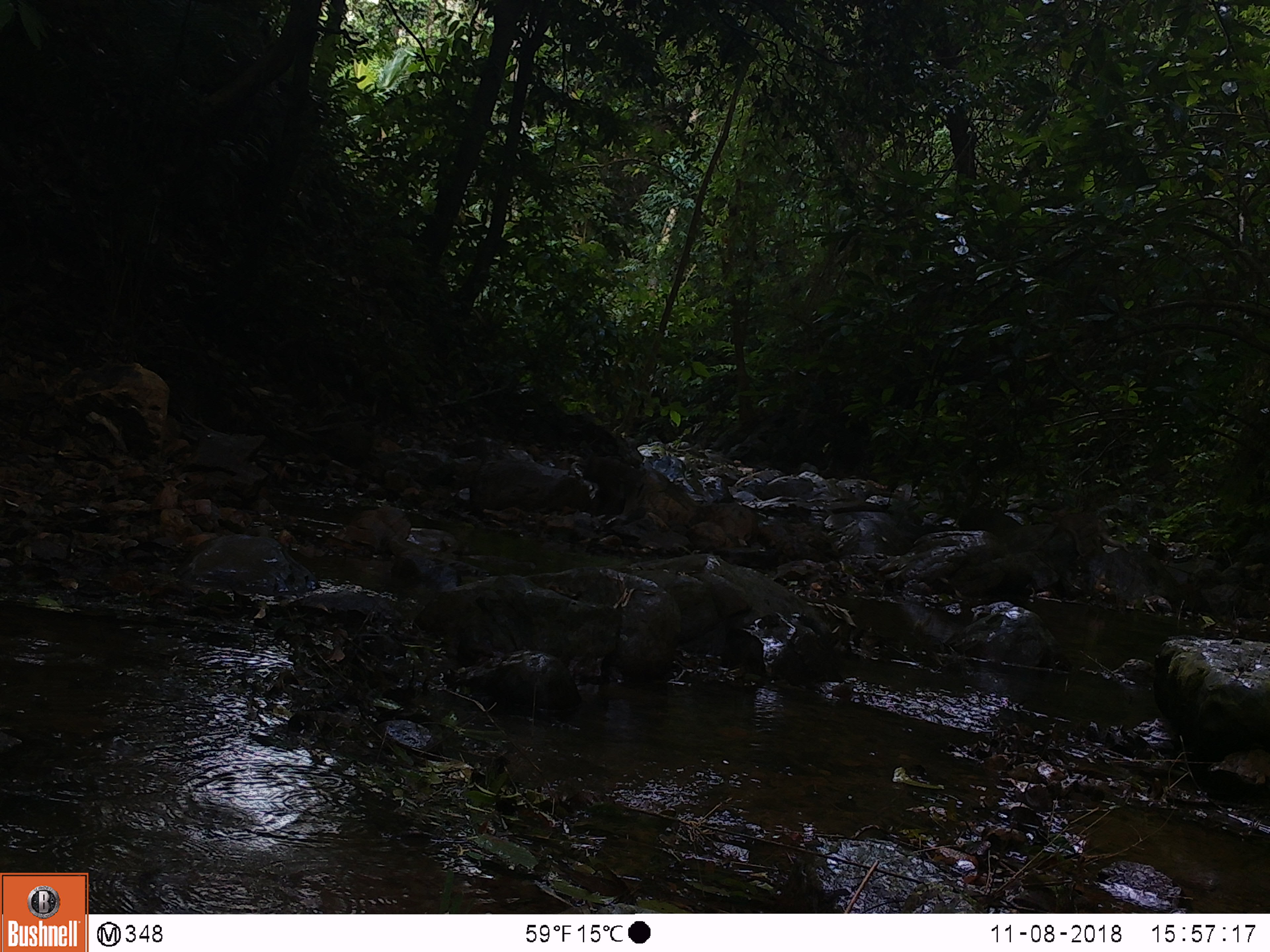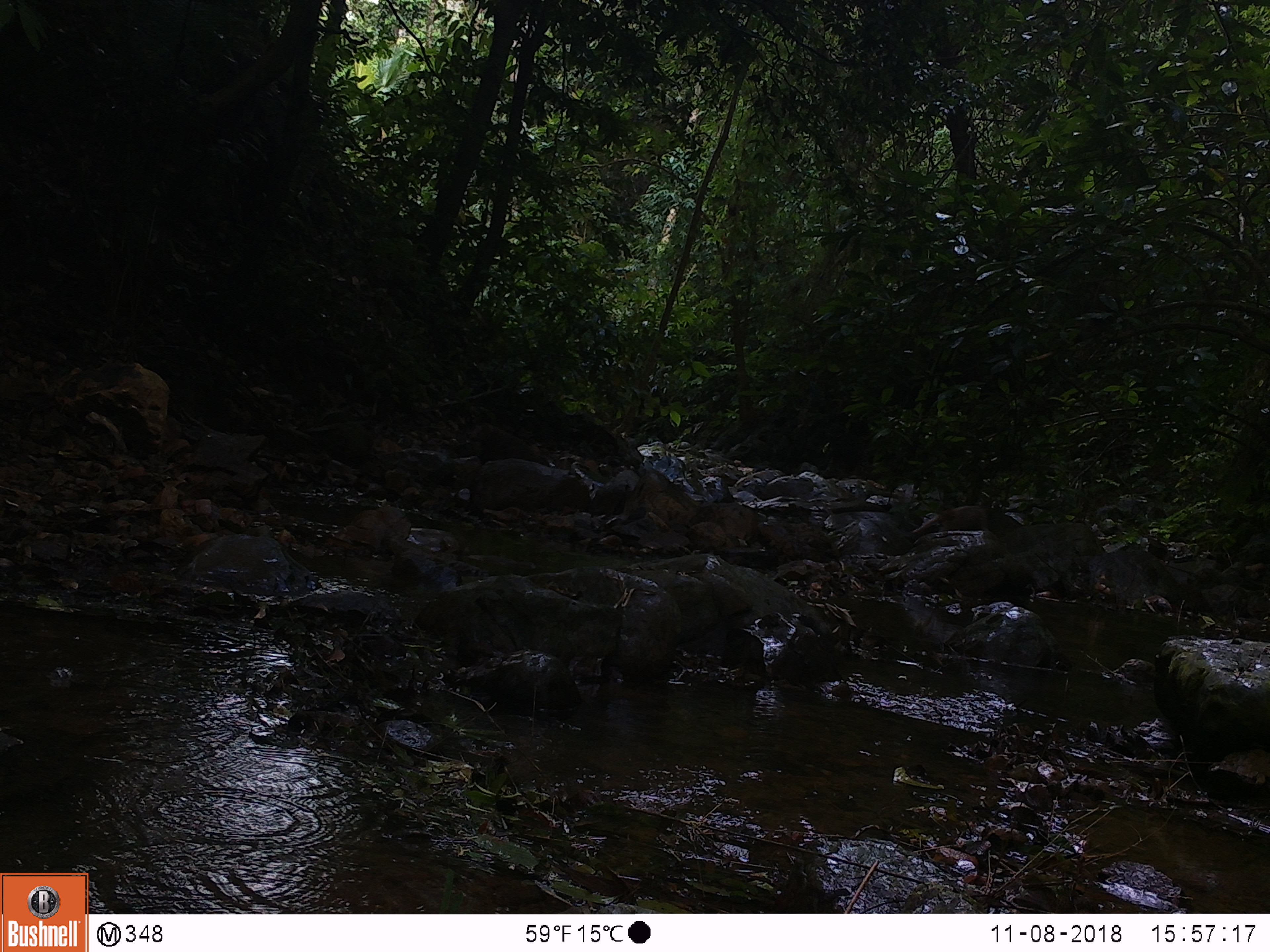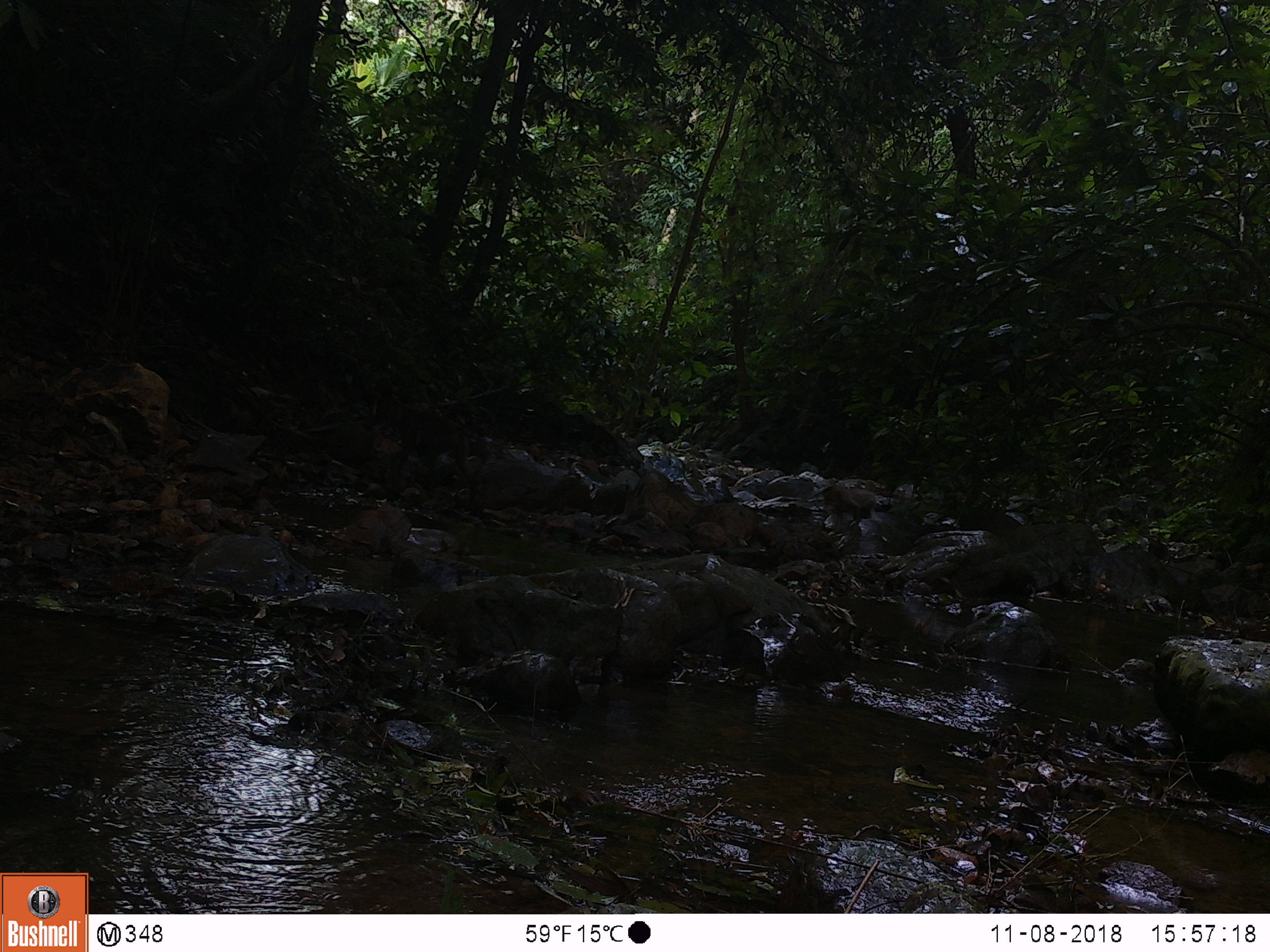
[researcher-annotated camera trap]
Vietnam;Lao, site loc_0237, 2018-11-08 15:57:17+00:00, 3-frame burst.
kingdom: Animalia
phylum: Chordata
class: Mammalia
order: Primates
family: Cercopithecidae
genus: Macaca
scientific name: Macaca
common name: macaques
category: assam or rhesus macaque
Assam or rhesus macaque (macaques) (Macaca). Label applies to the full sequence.